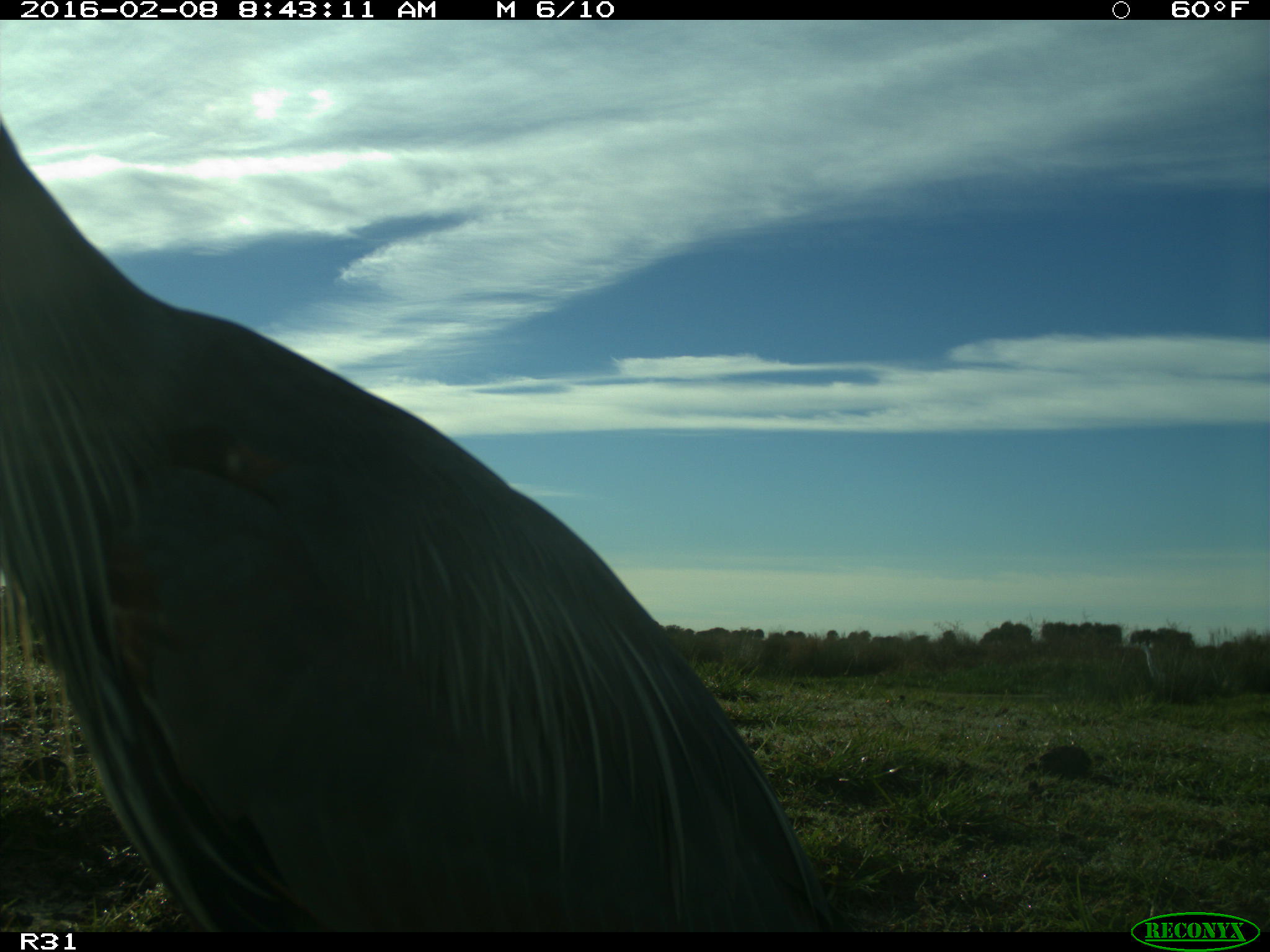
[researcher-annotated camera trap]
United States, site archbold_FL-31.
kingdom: Animalia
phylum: Chordata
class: Aves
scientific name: Aves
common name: birds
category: unidentified bird